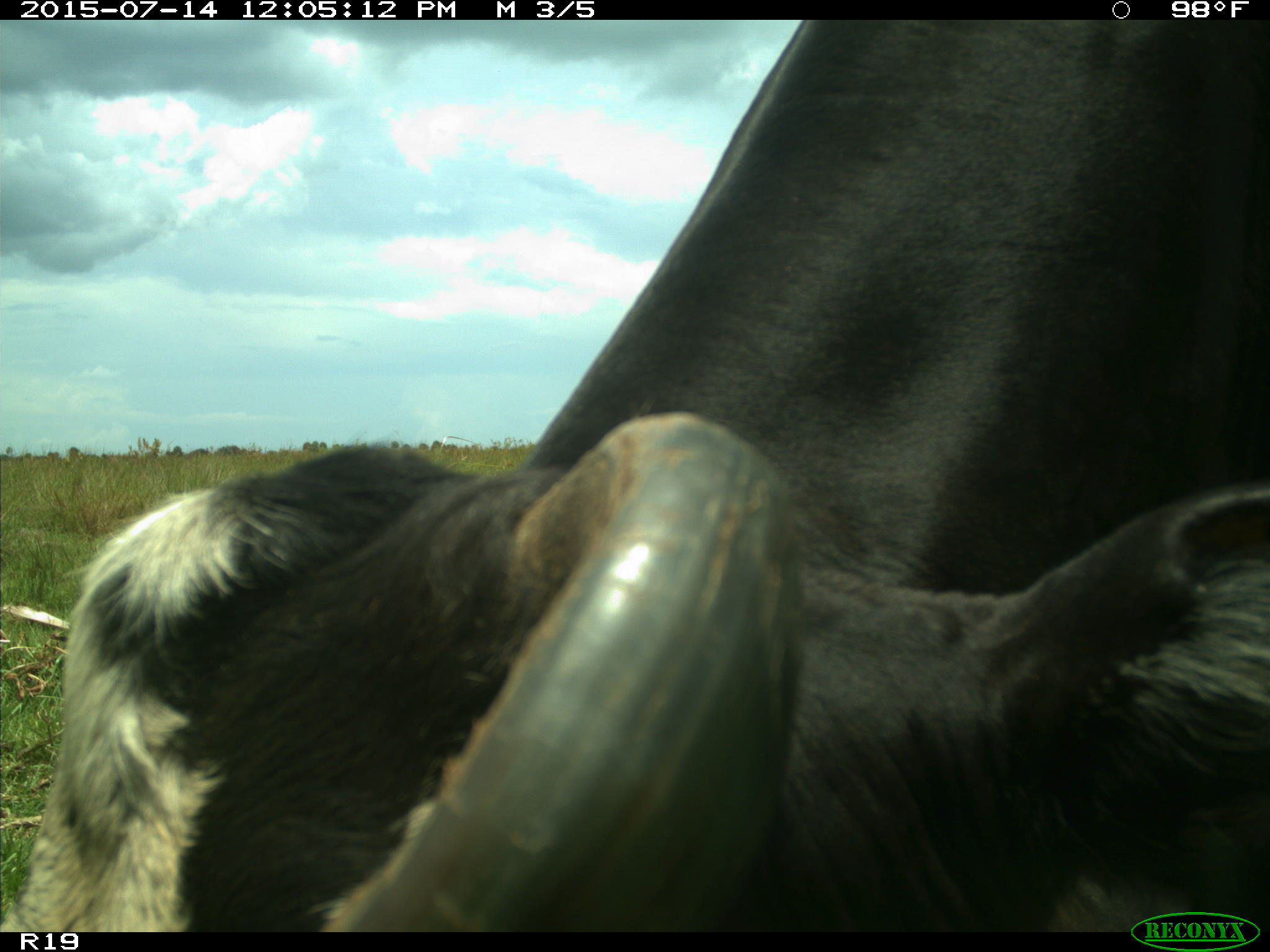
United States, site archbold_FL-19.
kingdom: Animalia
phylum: Chordata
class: Mammalia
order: Artiodactyla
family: Bovidae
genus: Bos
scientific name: Bos taurus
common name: domestic cow